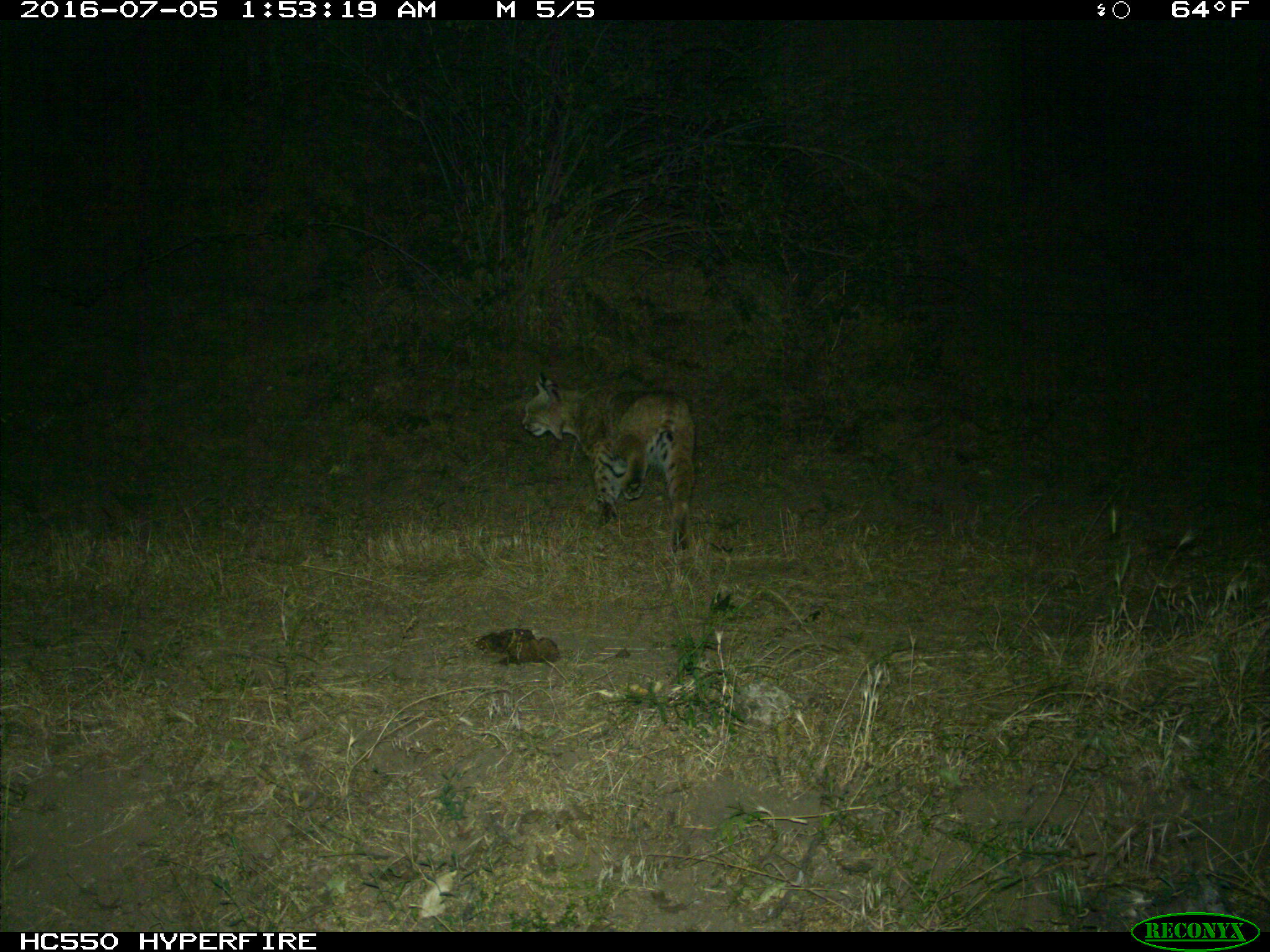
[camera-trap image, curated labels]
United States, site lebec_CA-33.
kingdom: Animalia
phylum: Chordata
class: Mammalia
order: Carnivora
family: Felidae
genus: Lynx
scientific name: Lynx rufus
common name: bobcat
Lynx rufus (bobcat).